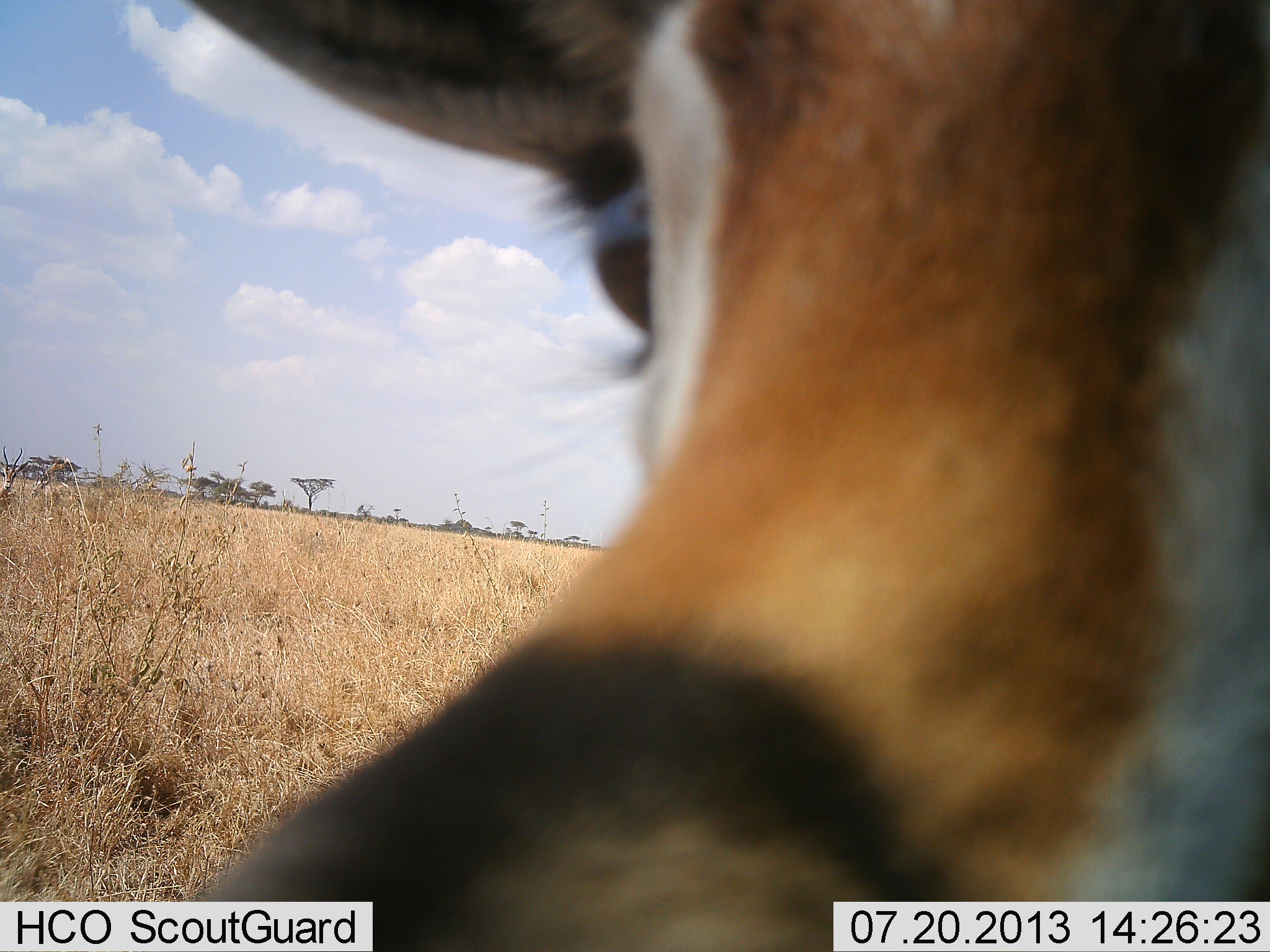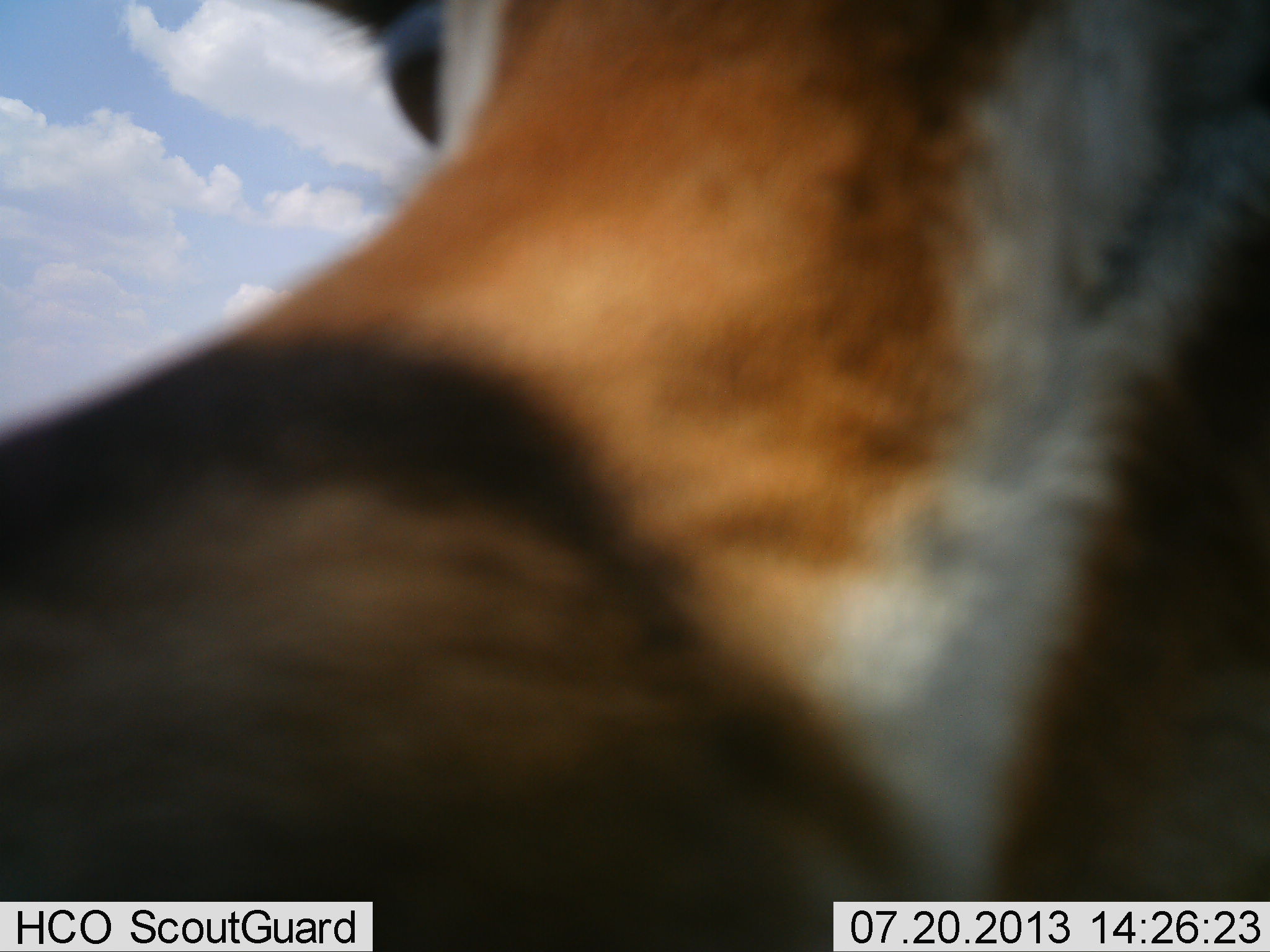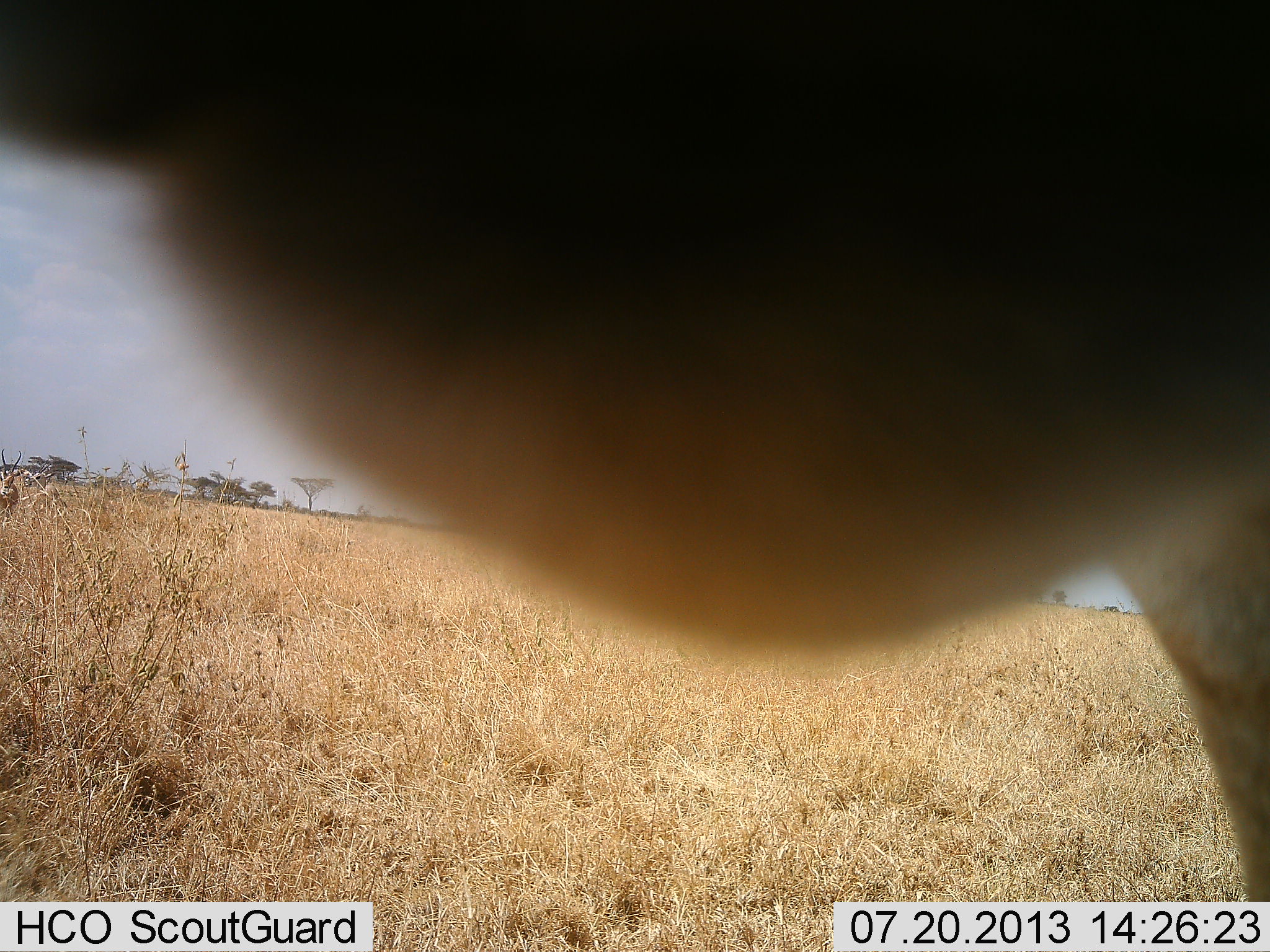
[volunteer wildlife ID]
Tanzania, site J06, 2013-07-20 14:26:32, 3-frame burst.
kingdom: Animalia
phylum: Chordata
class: Mammalia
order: Artiodactyla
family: Bovidae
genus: Eudorcas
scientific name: Eudorcas thomsonii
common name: thomson's gazelle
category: gazellethomsons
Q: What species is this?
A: Gazellethomsons (thomson's gazelle) (Eudorcas thomsonii).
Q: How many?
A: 1.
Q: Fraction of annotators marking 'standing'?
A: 83%.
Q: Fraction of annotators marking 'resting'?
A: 0%.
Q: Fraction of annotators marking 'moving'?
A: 6%.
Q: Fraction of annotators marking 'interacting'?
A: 11%.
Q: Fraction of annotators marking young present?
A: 0%.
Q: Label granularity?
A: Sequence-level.